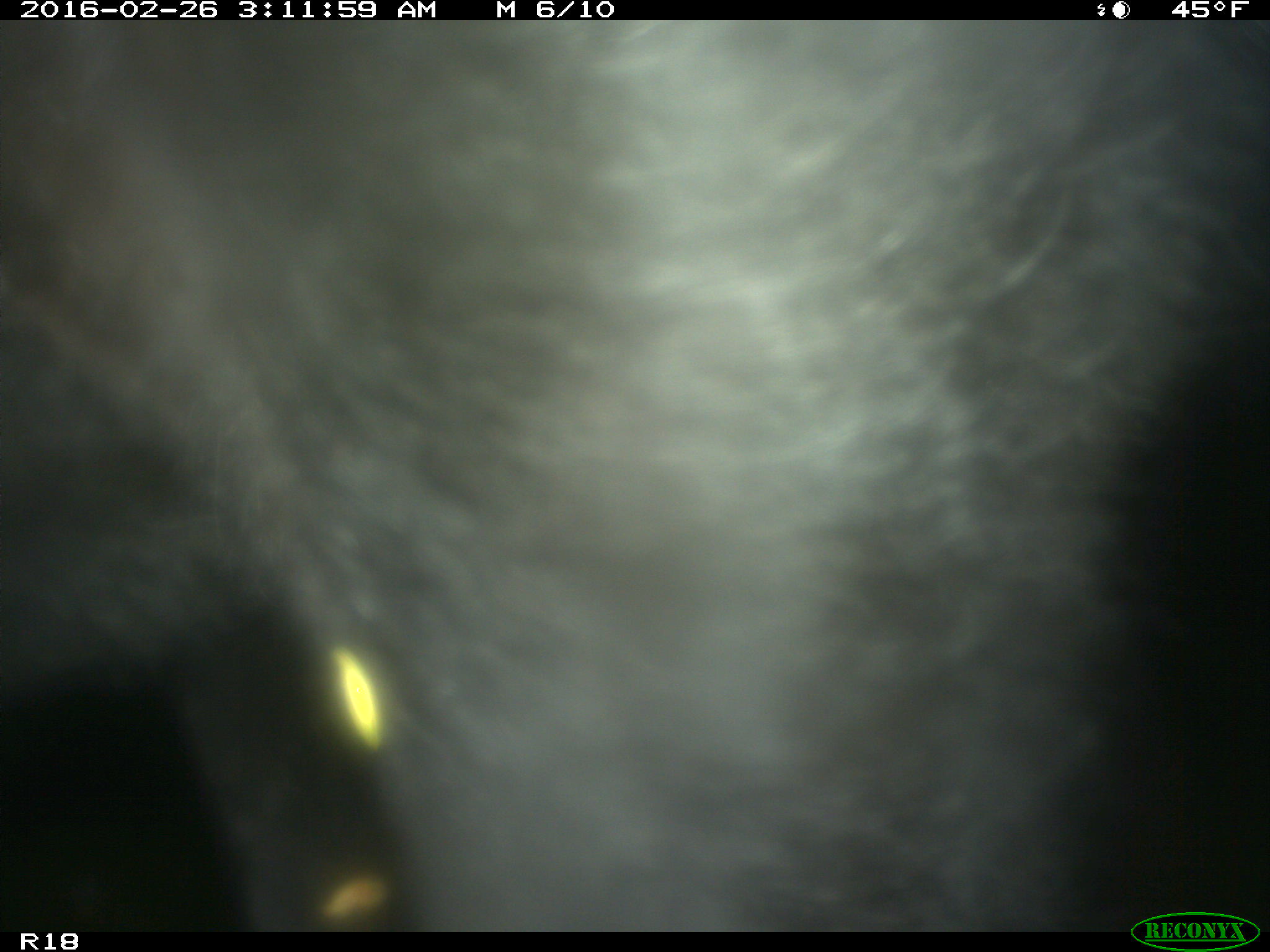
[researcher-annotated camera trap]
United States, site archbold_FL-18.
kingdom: Animalia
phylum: Chordata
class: Mammalia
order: Artiodactyla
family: Bovidae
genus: Bos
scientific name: Bos taurus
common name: domestic cow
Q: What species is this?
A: Bos taurus (domestic cow).